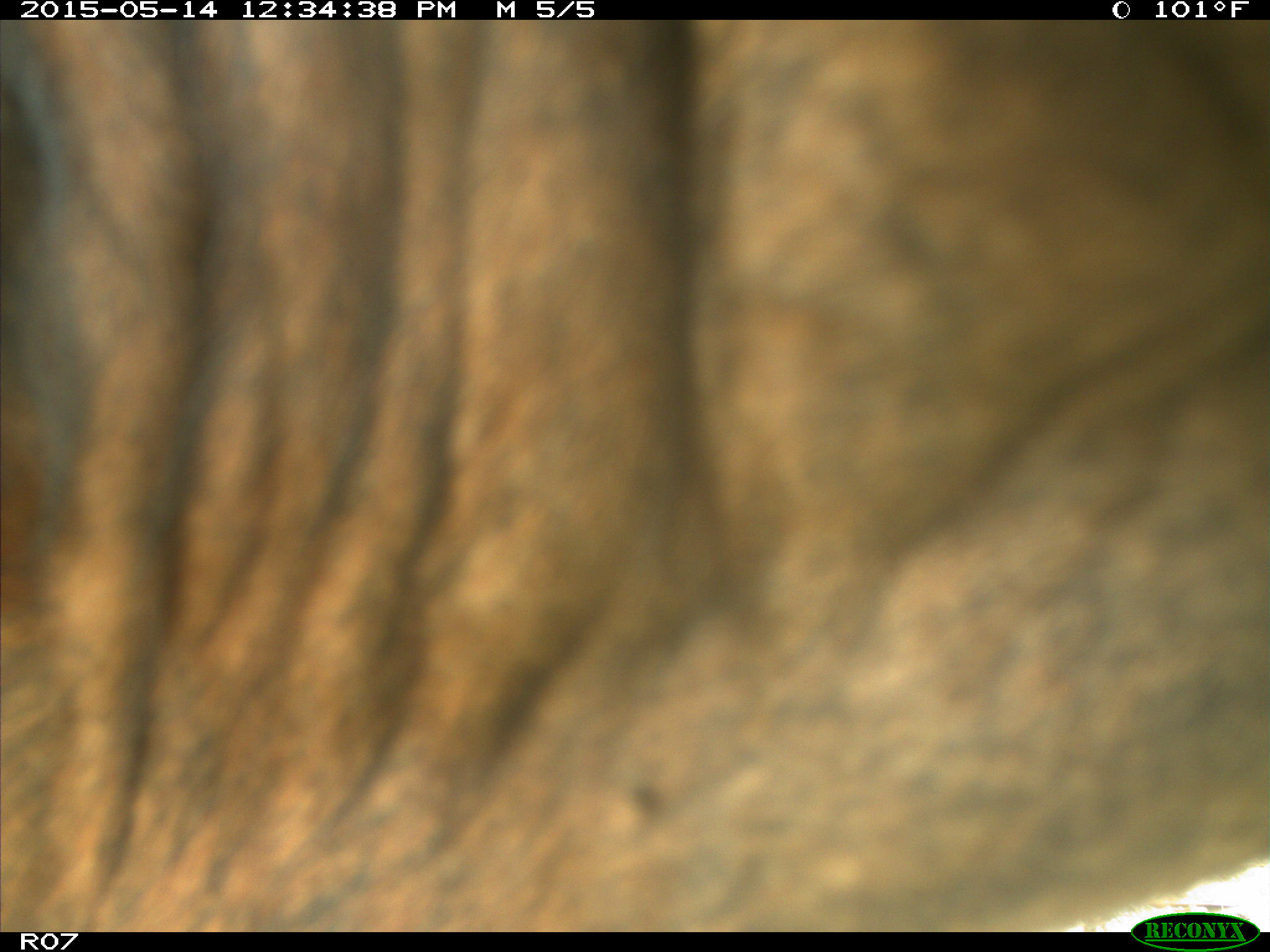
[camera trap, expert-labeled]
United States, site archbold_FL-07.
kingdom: Animalia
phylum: Chordata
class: Mammalia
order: Artiodactyla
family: Bovidae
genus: Bos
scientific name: Bos taurus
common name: domestic cow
Bos taurus (domestic cow).